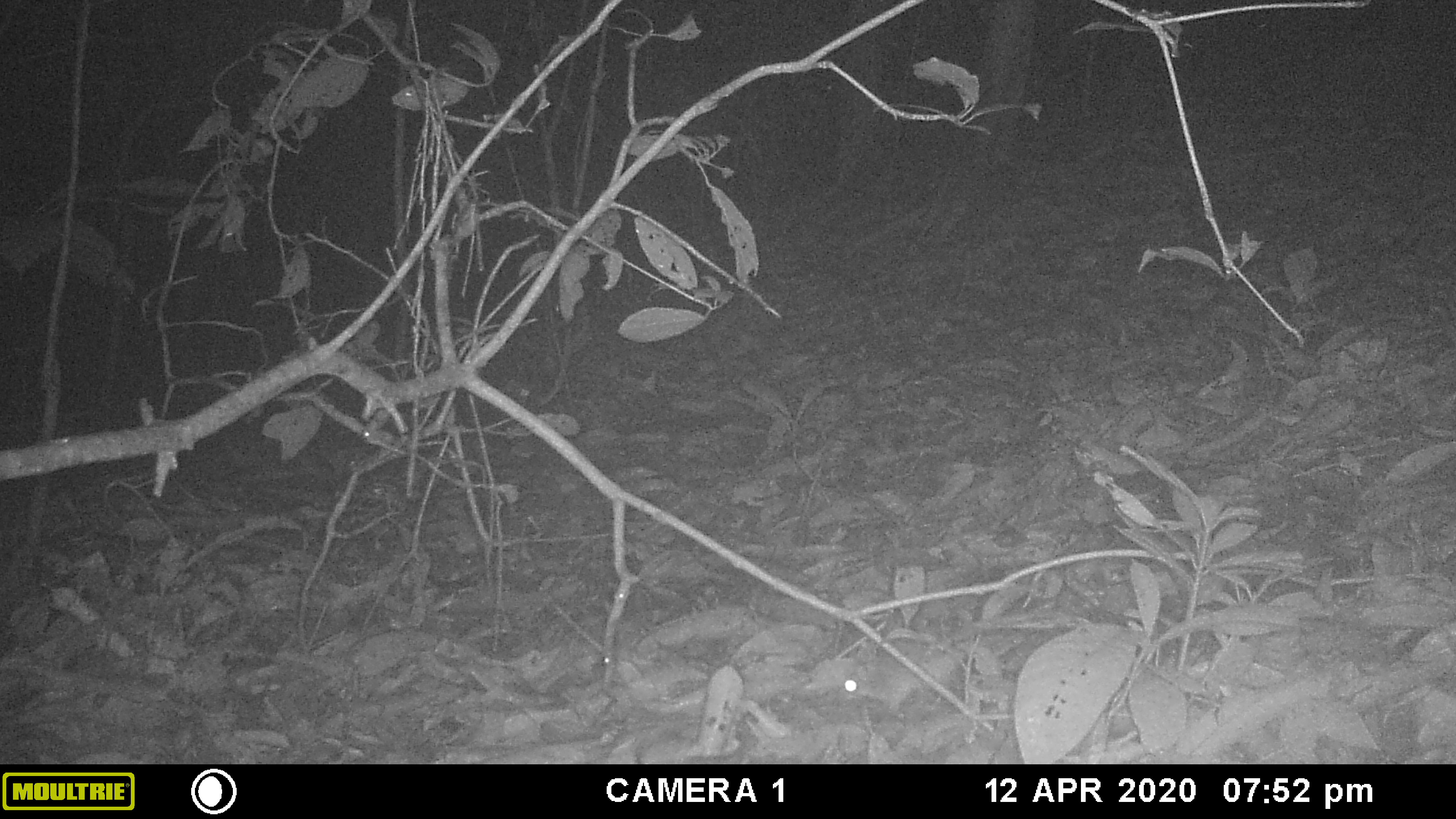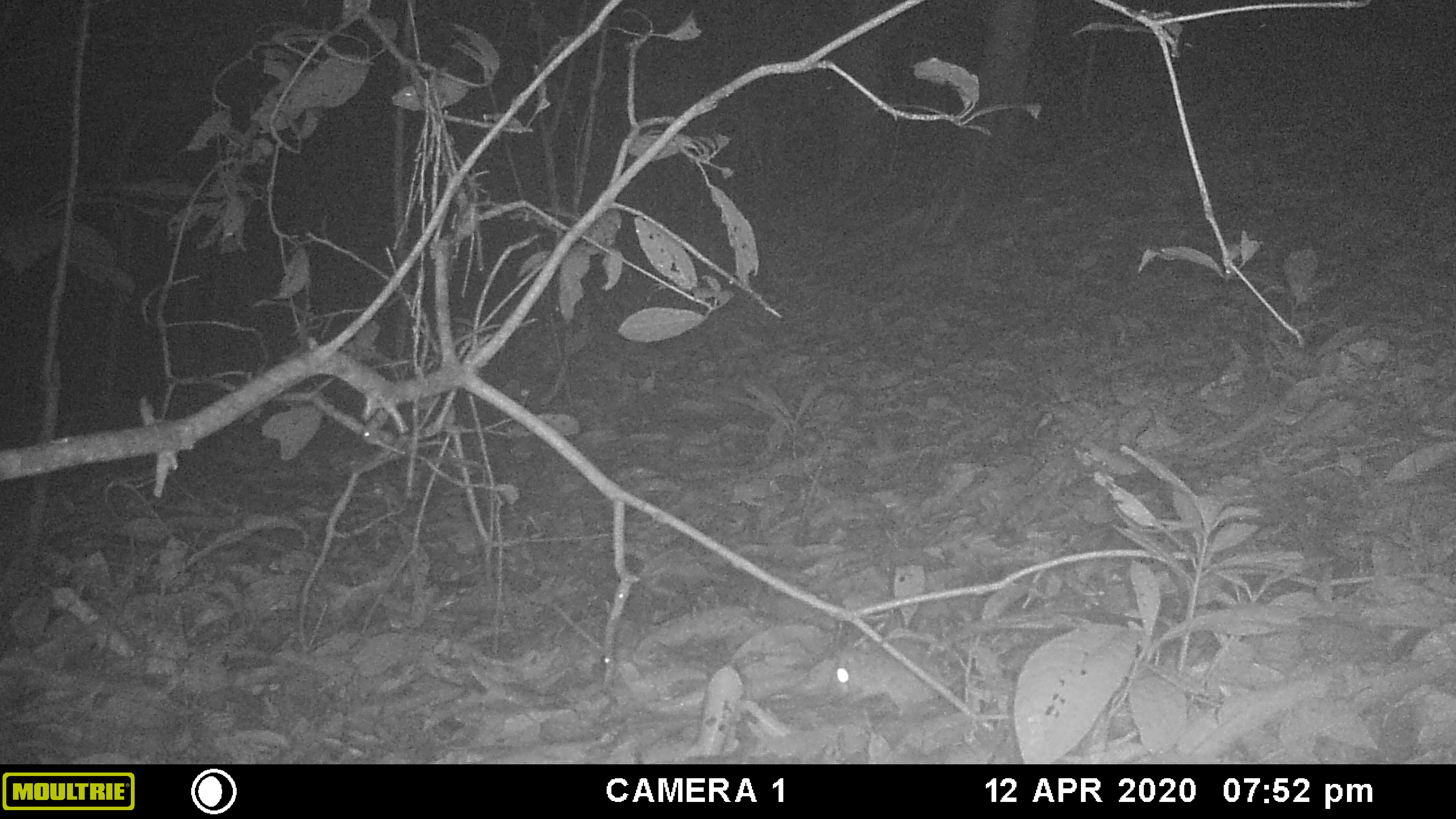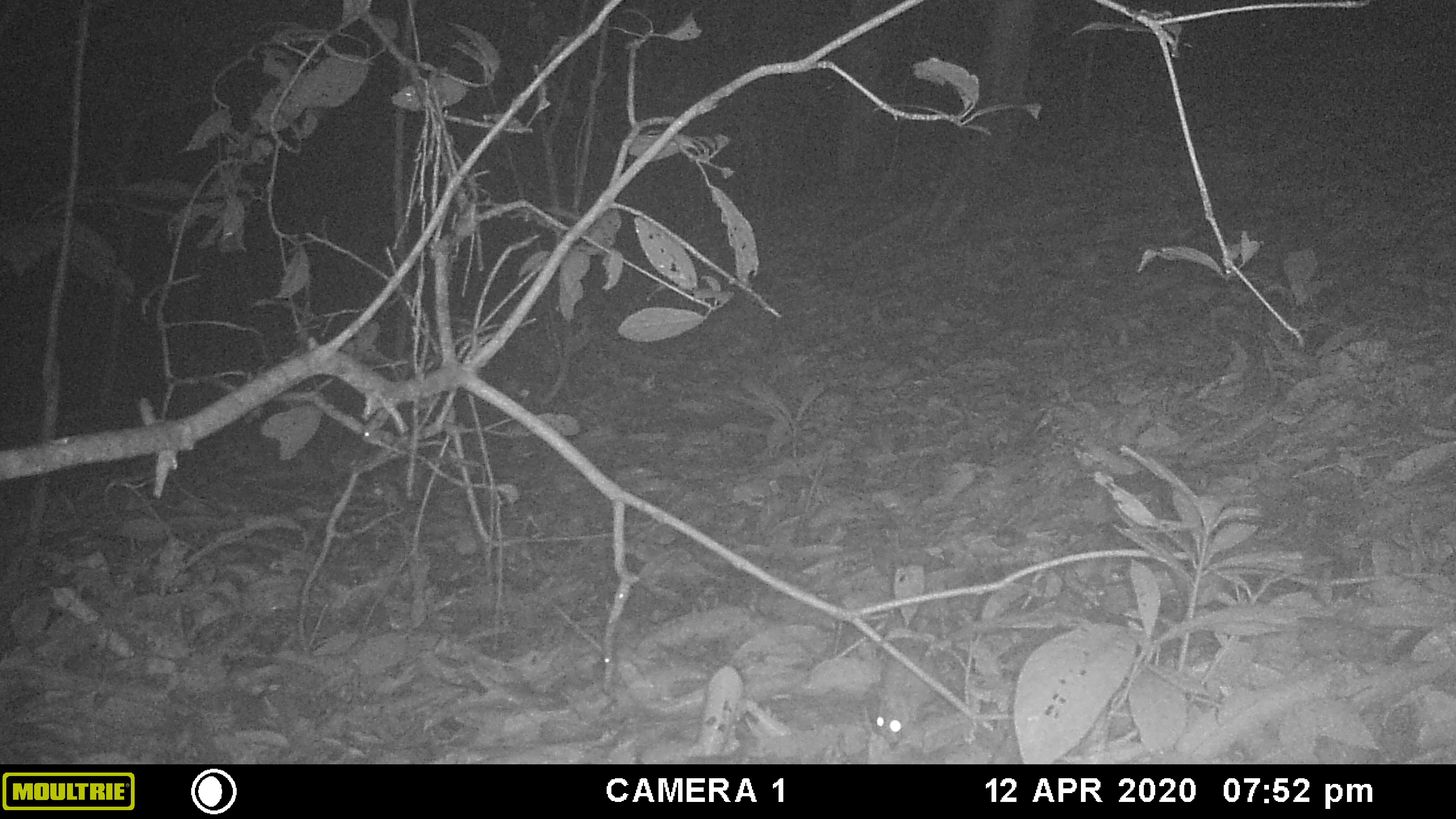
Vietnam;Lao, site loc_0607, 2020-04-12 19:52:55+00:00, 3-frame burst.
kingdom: Animalia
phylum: Chordata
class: Mammalia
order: Rodentia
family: Muridae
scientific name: Muridae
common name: old-world mice and rats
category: unidentified murid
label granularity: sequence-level